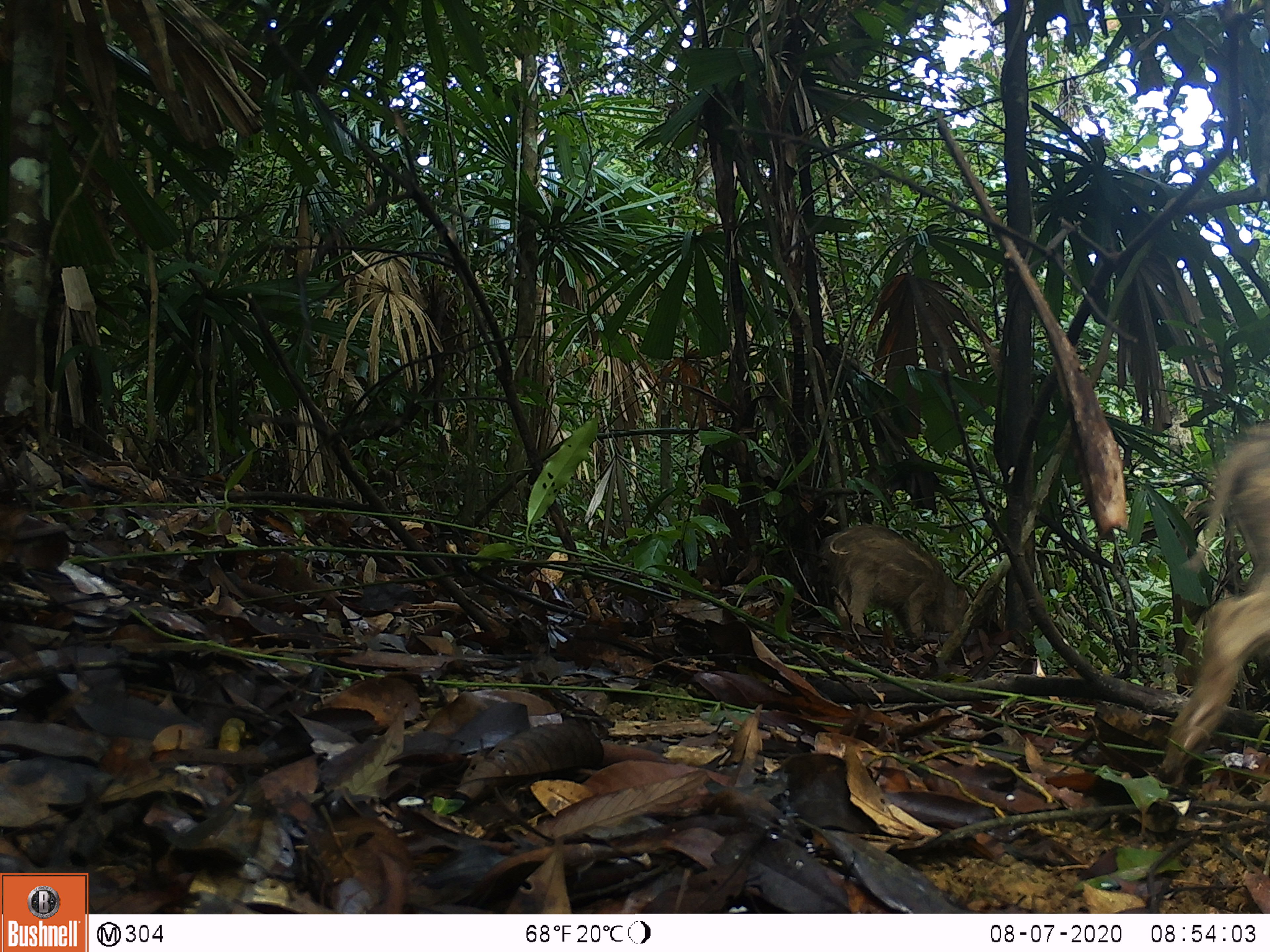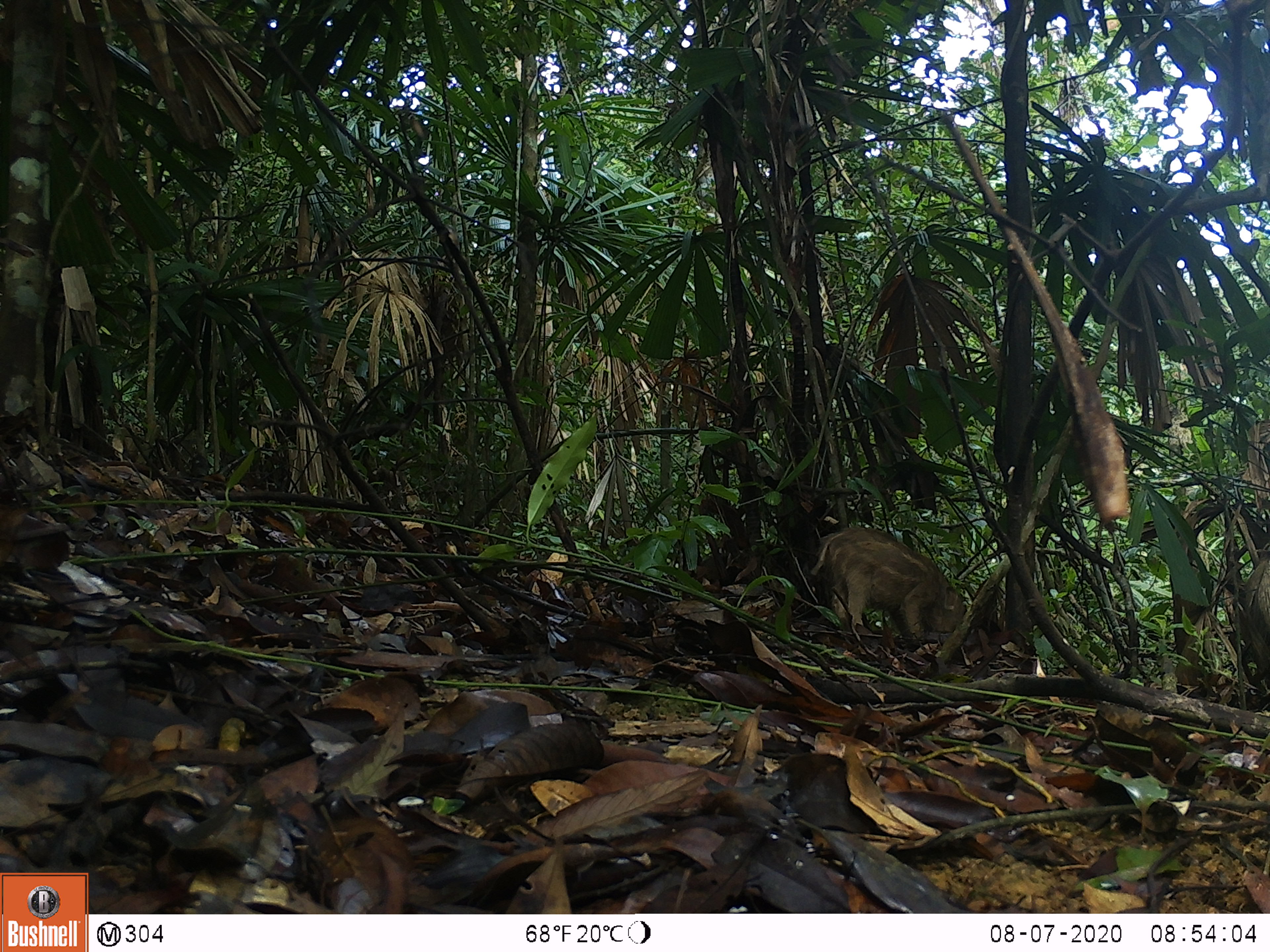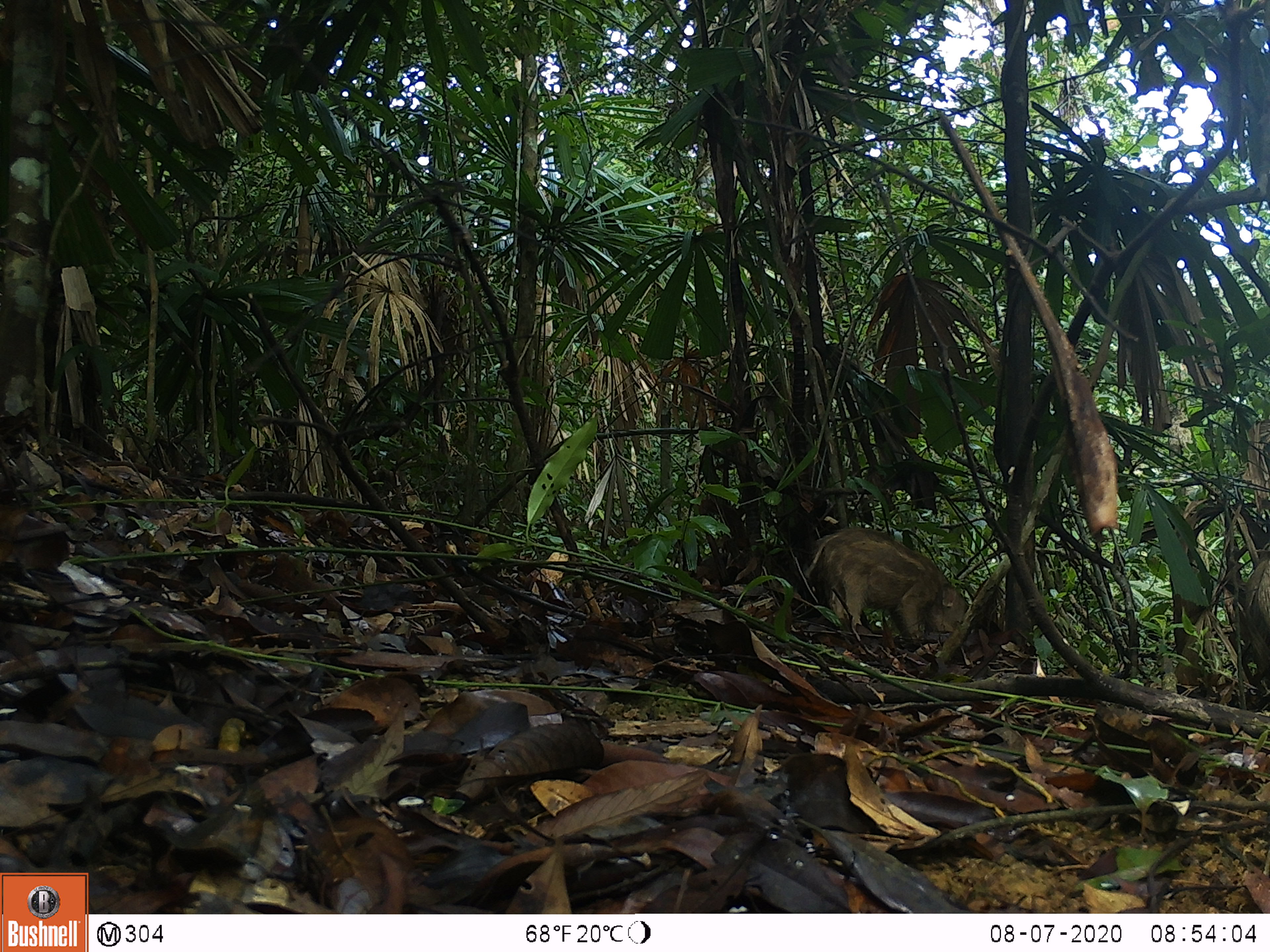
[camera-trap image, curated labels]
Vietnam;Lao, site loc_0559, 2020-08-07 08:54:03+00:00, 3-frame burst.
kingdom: Animalia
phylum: Chordata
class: Mammalia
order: Artiodactyla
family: Suidae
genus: Sus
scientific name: Sus scrofa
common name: eurasian wild pig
Eurasian wild pig (Sus scrofa). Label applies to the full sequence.